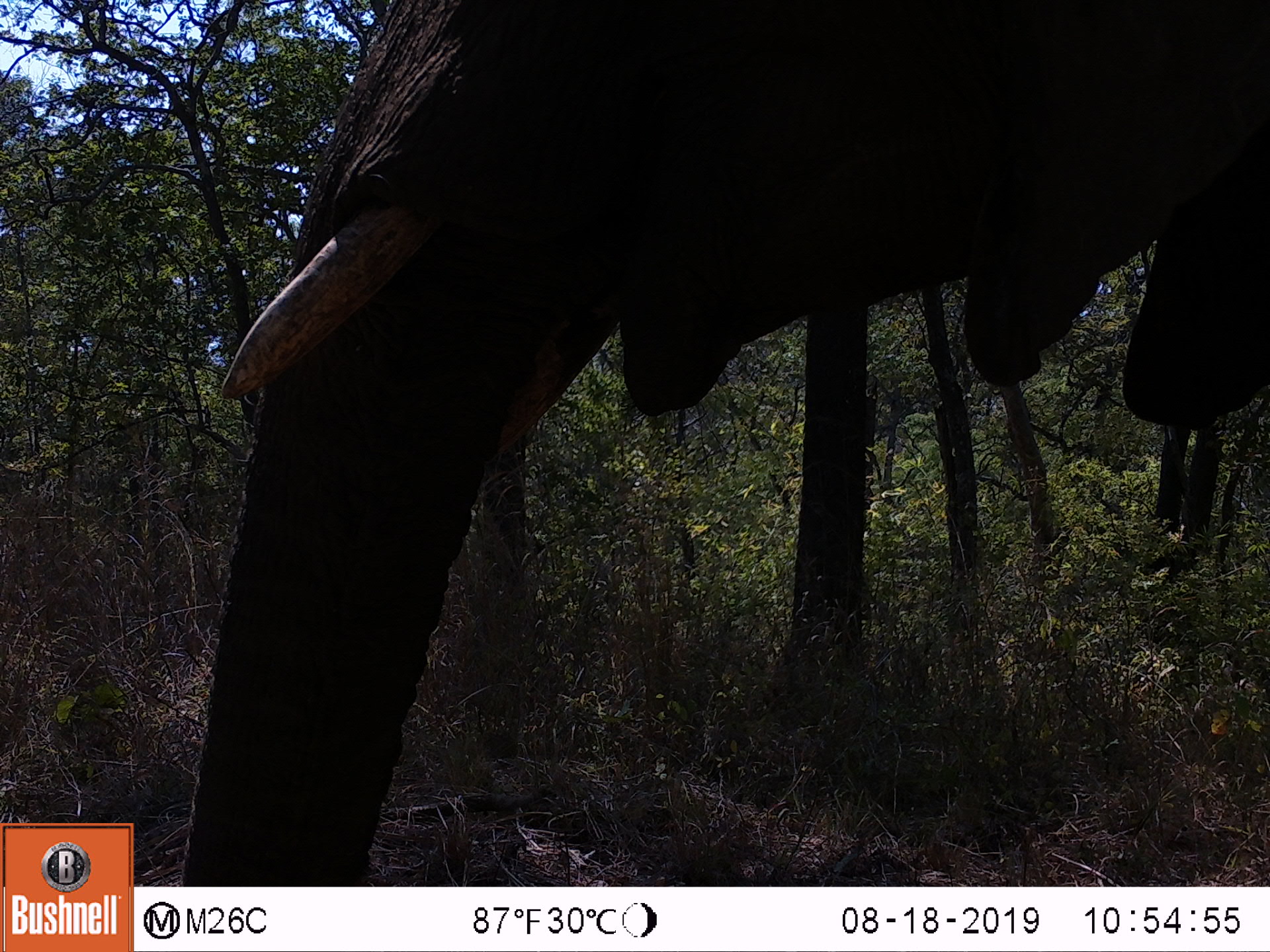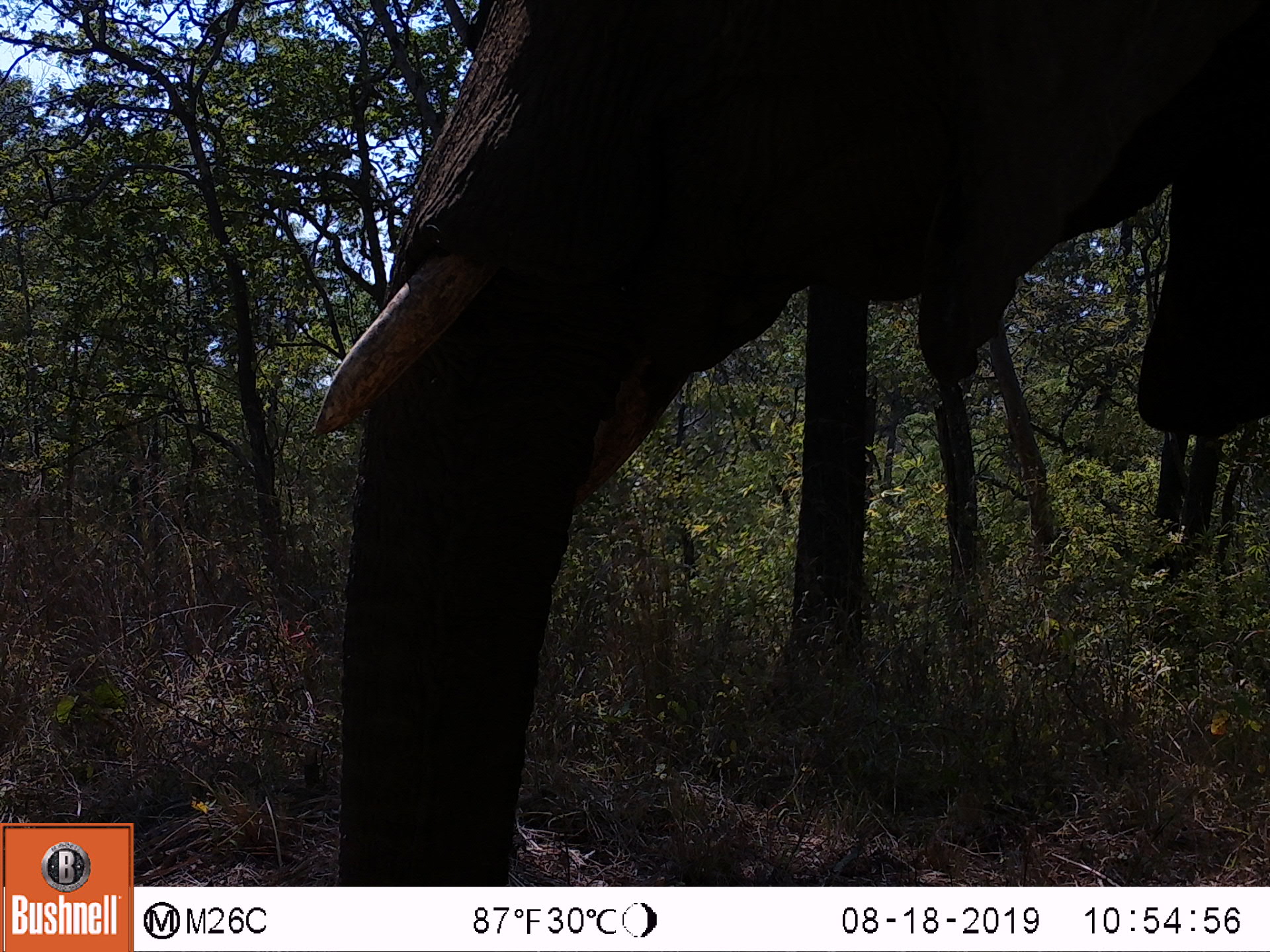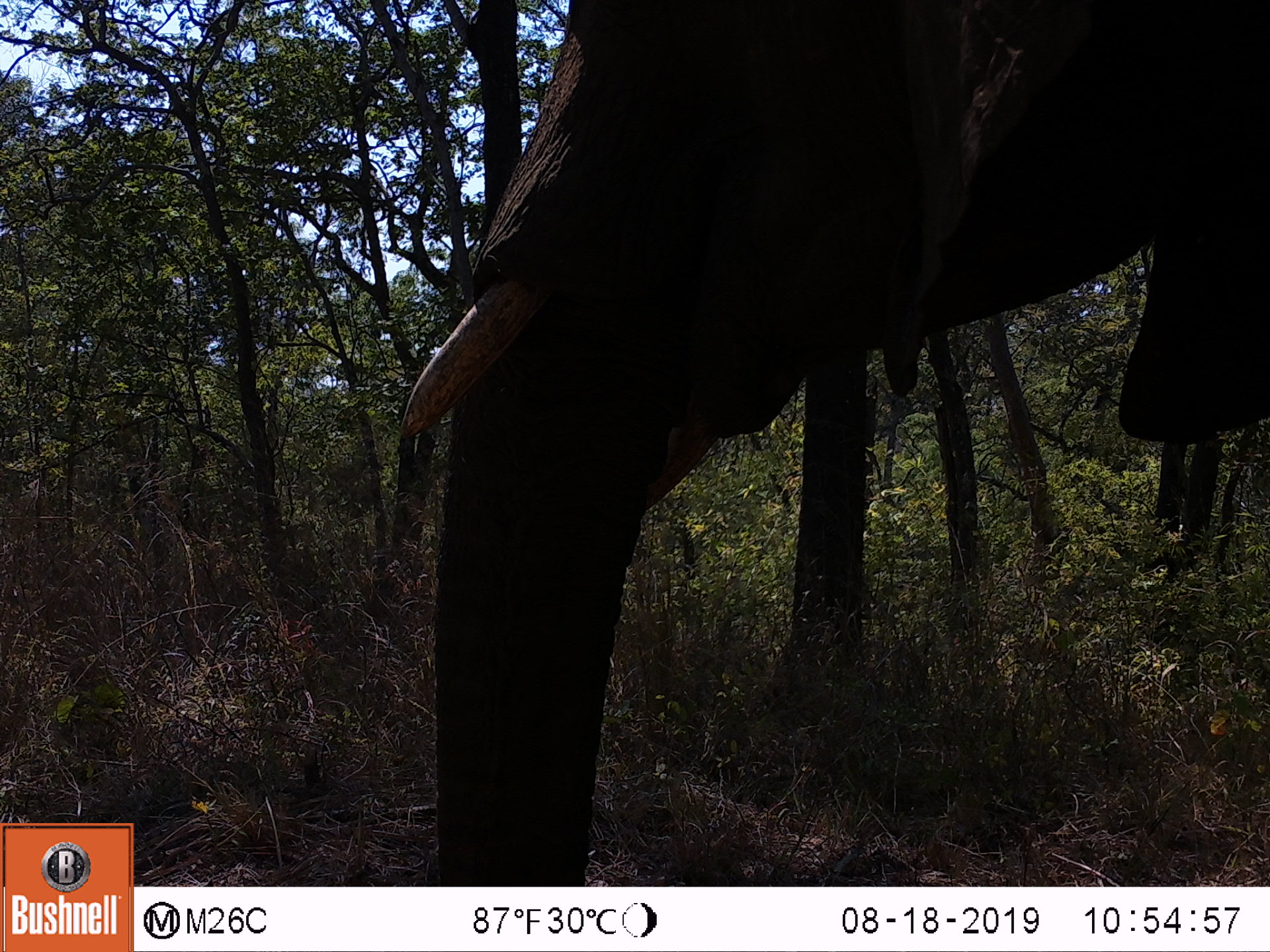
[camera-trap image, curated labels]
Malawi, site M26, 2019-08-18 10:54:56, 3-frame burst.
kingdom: Animalia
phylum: Chordata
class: Mammalia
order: Proboscidea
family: Elephantidae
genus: Loxodonta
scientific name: Loxodonta africana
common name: african savanna elephant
African savanna elephant (Loxodonta africana), count 1.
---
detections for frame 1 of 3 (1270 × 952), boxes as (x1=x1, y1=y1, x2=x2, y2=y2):
african savanna elephant: (x1=170, y1=5, x2=1262, y2=880)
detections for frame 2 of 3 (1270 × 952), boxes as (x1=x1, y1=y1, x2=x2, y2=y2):
african savanna elephant: (x1=310, y1=5, x2=1268, y2=875)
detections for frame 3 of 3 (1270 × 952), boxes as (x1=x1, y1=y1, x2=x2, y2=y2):
african savanna elephant: (x1=403, y1=5, x2=1266, y2=877)